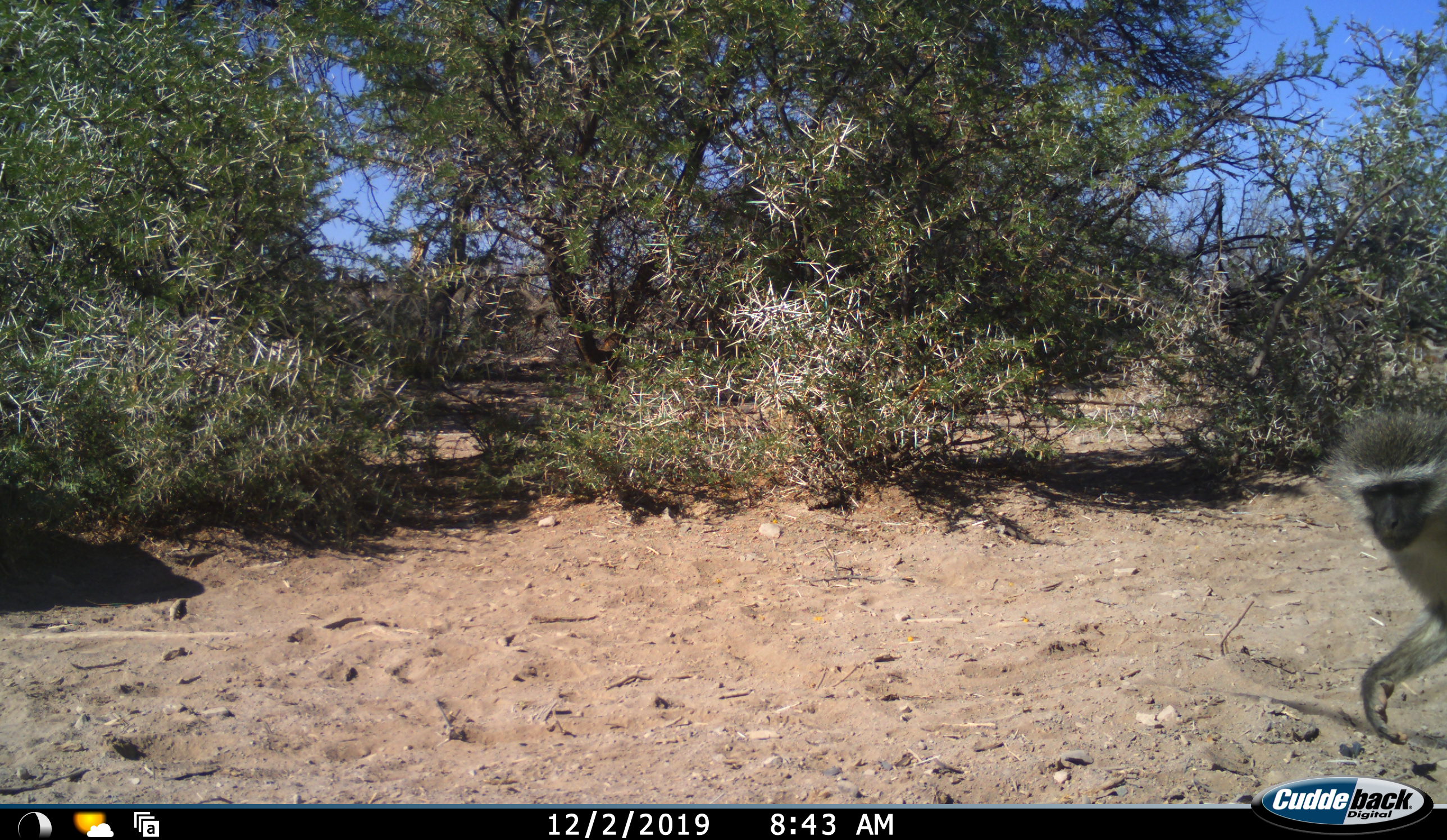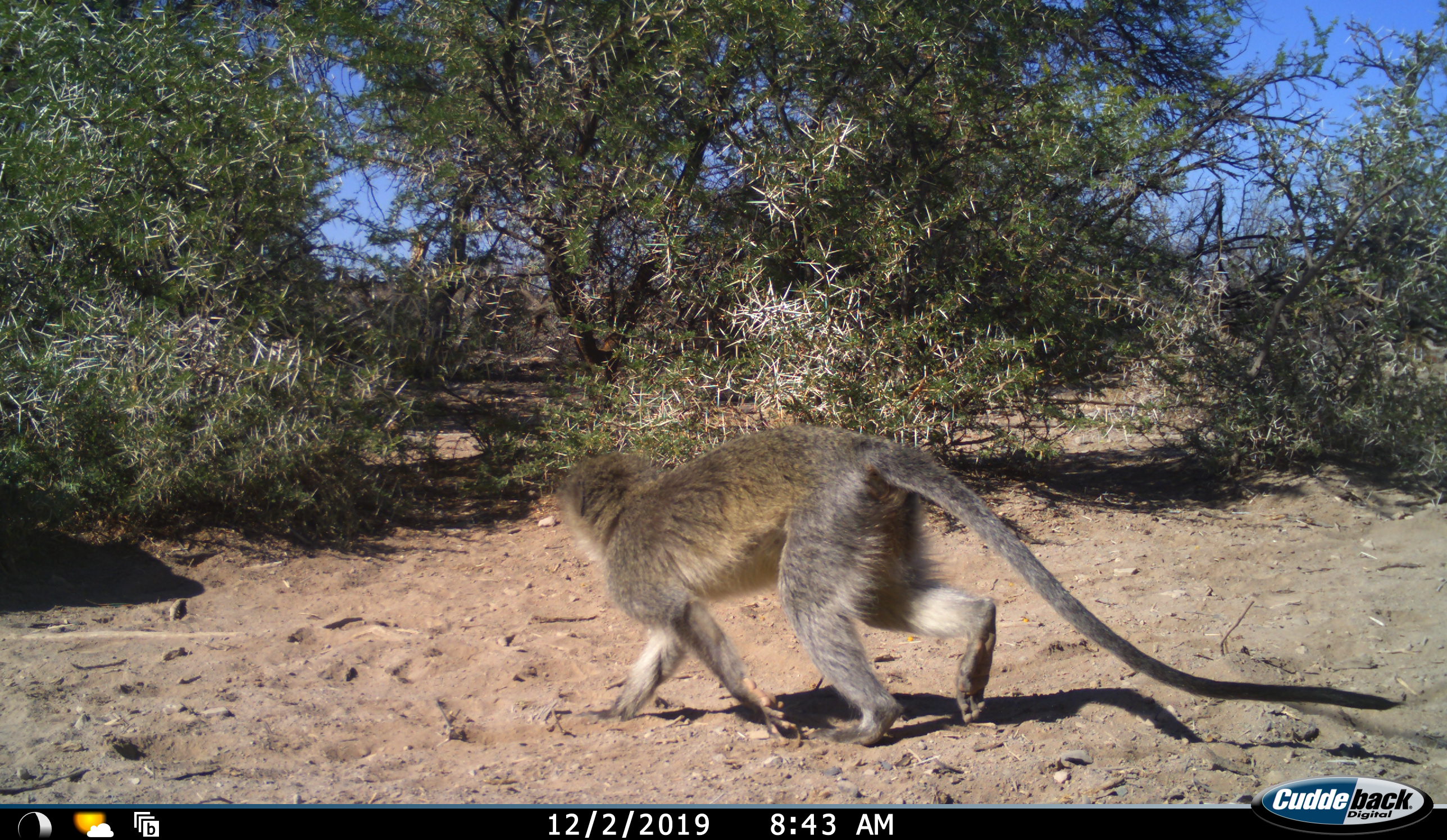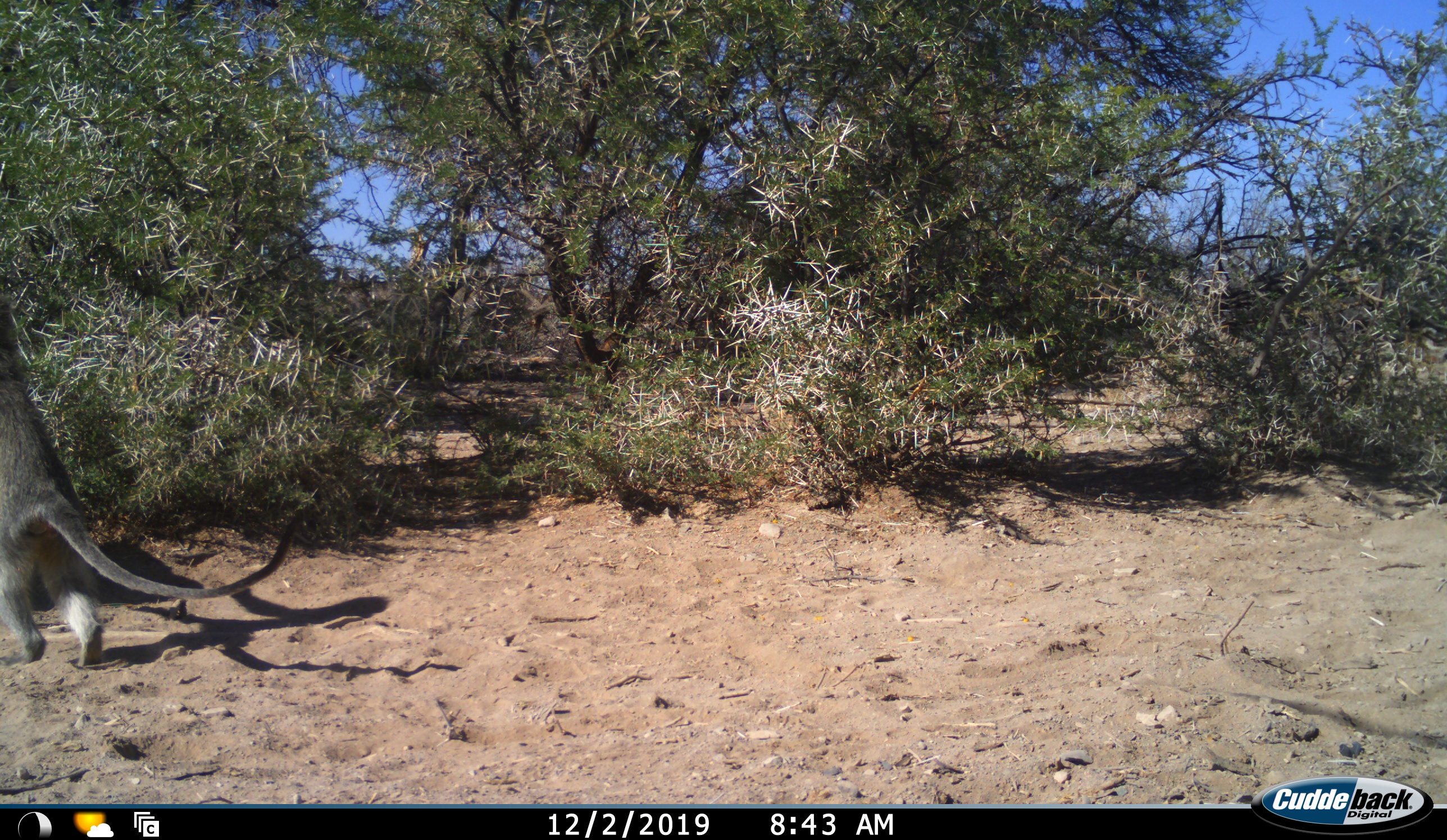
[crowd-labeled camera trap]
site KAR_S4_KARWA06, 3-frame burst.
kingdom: Animalia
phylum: Chordata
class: Mammalia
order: Primates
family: Cercopithecidae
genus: Chlorocebus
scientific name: Chlorocebus pygerythrus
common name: vervet monkey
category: monkeyvervet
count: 1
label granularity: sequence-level